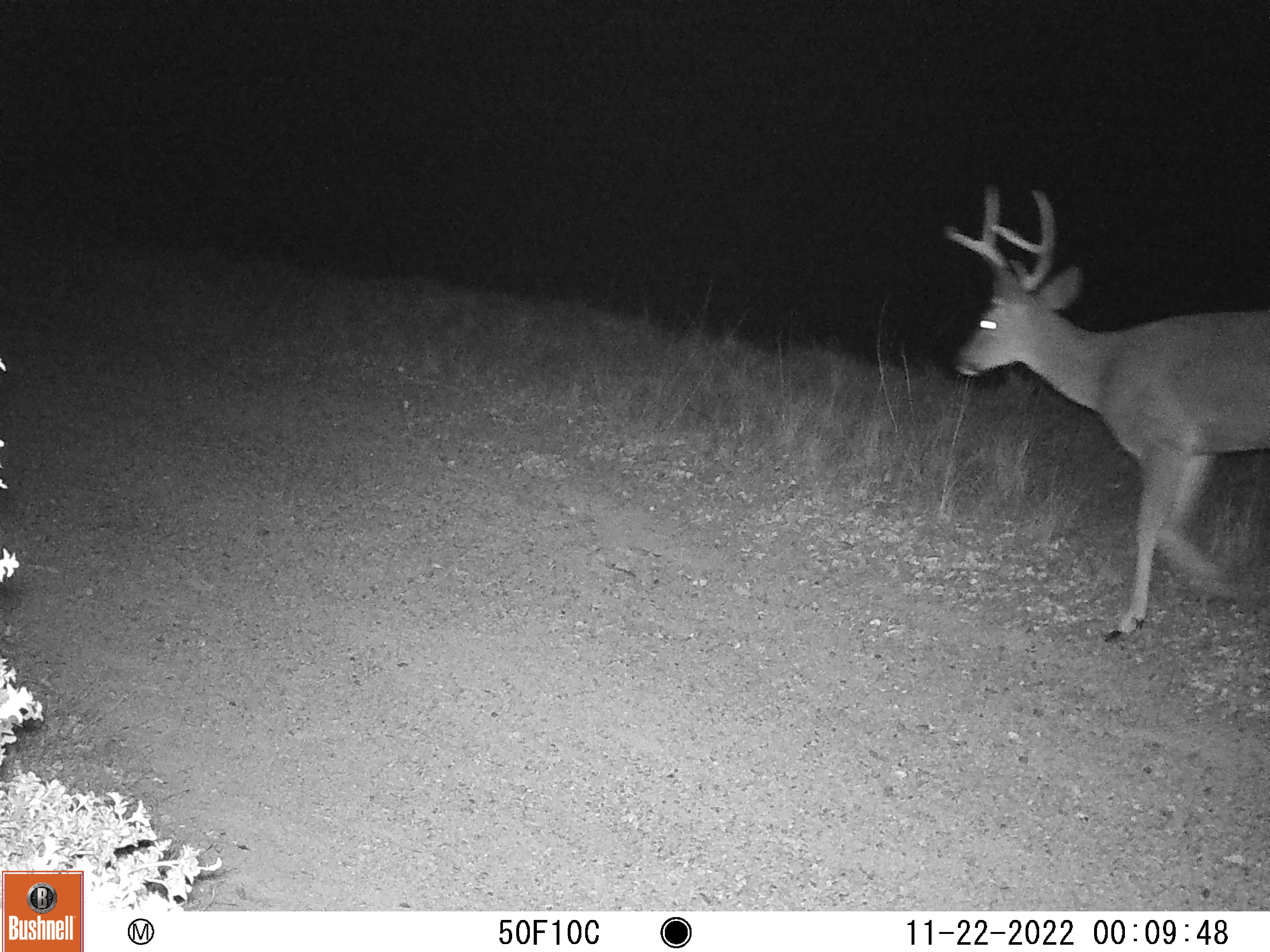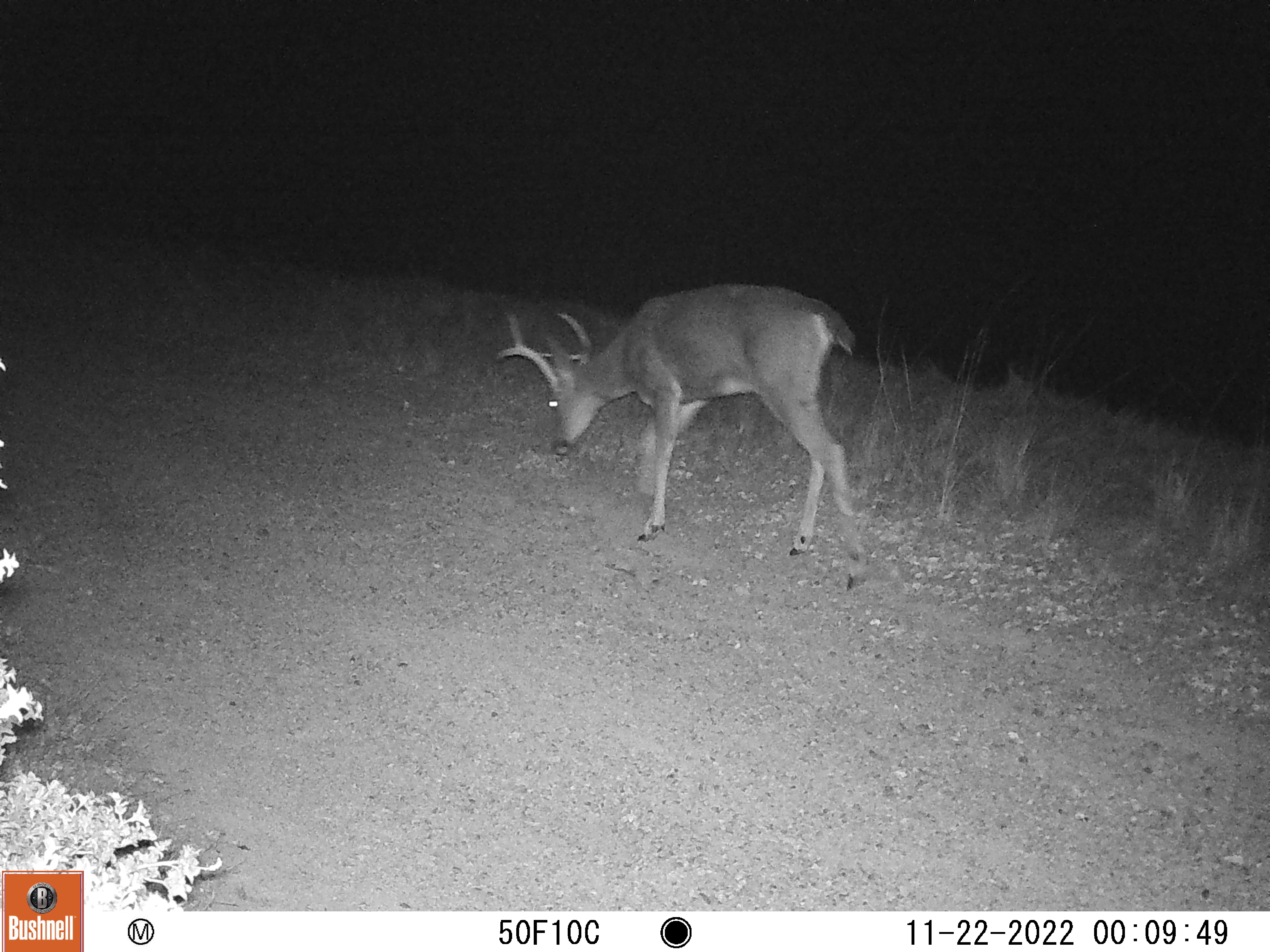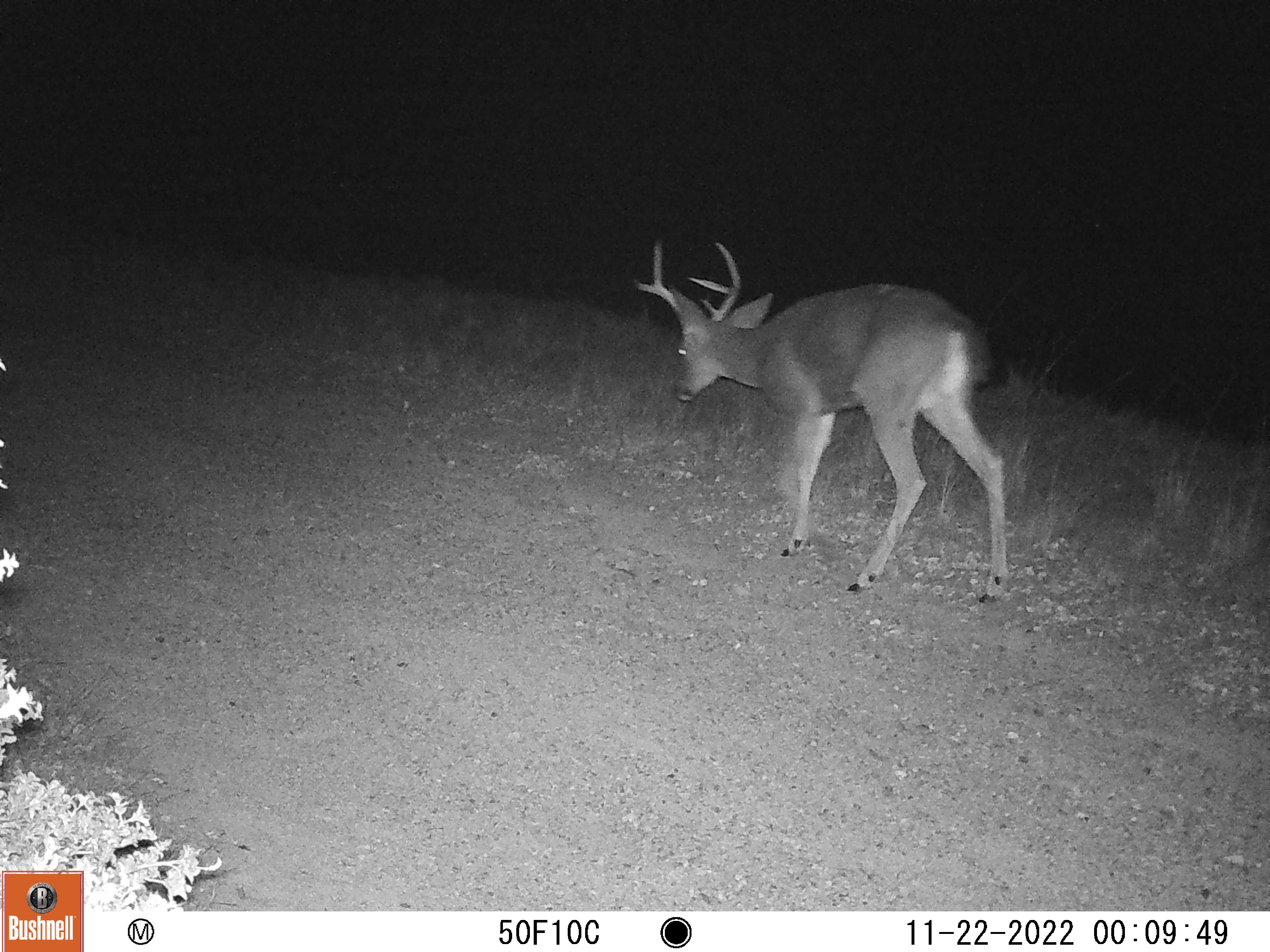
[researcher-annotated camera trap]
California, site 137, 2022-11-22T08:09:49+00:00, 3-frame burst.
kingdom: Animalia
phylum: Chordata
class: Mammalia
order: Artiodactyla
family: Cervidae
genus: Odocoileus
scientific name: Odocoileus hemionus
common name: mule deer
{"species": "mule deer (Odocoileus hemionus)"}